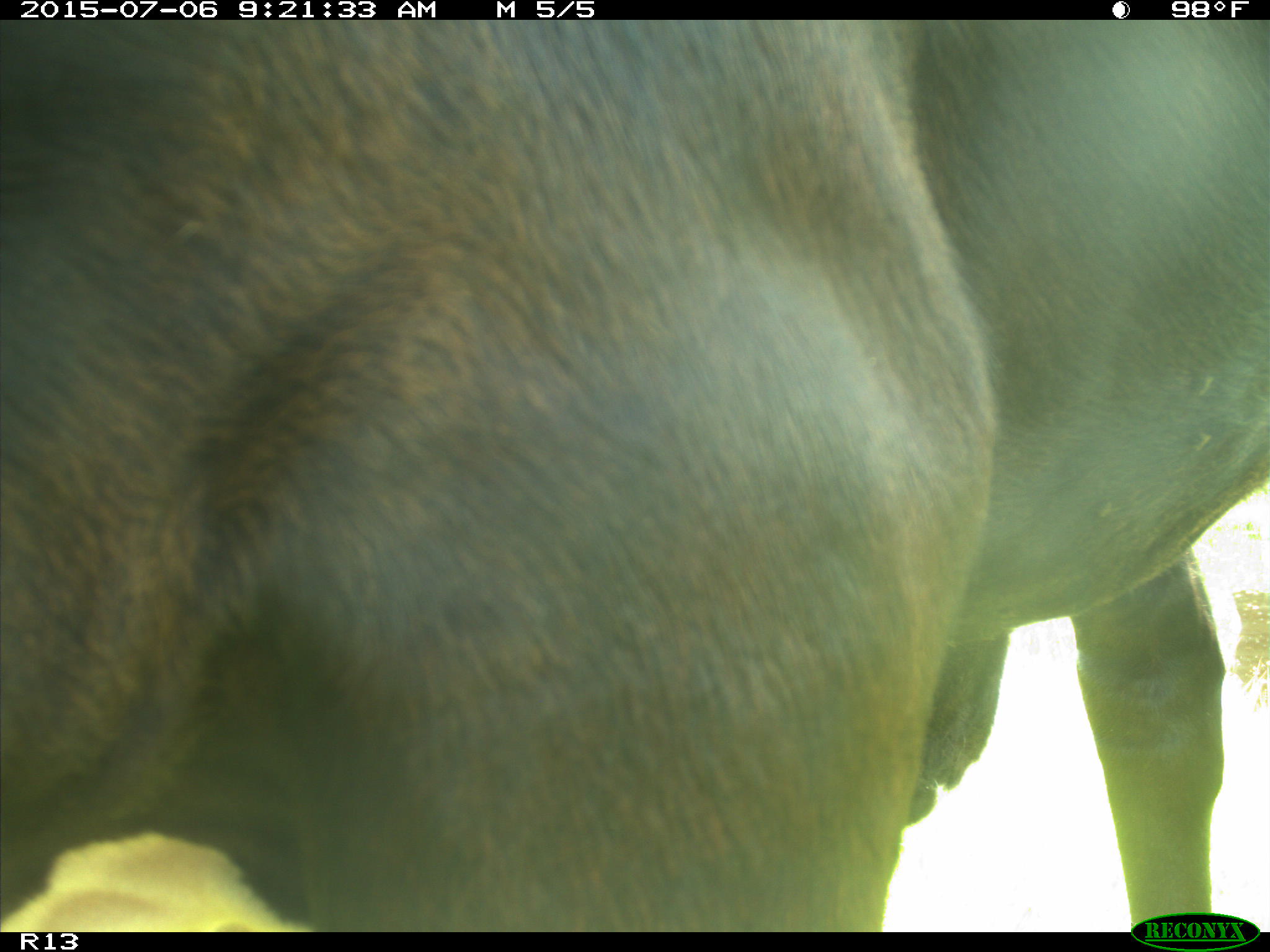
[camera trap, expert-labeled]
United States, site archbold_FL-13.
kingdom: Animalia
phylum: Chordata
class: Mammalia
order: Artiodactyla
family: Bovidae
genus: Bos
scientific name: Bos taurus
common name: domestic cow